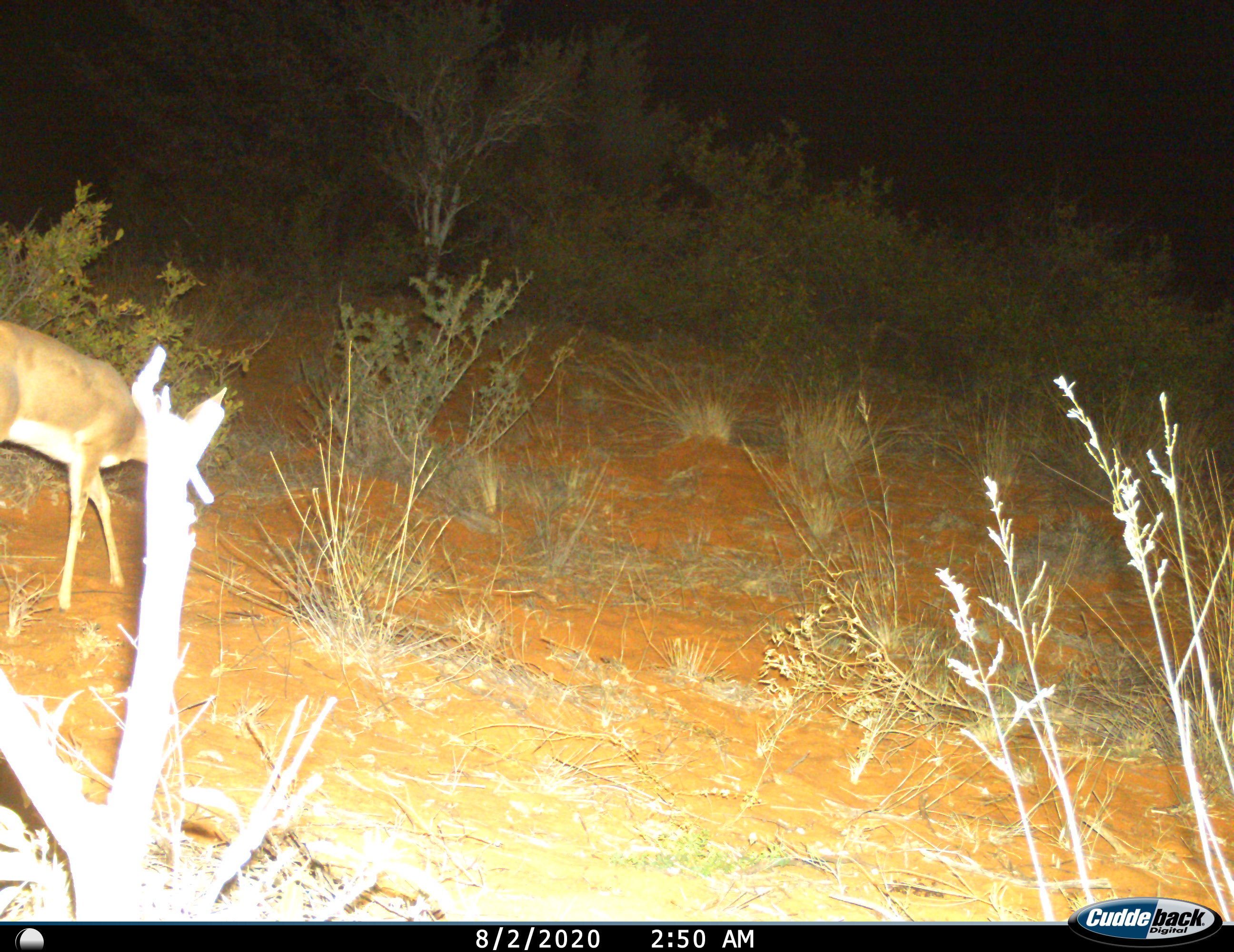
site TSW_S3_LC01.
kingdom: Animalia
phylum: Chordata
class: Mammalia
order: Artiodactyla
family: Bovidae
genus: Raphicerus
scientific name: Raphicerus campestris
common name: steenbok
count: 1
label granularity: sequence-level